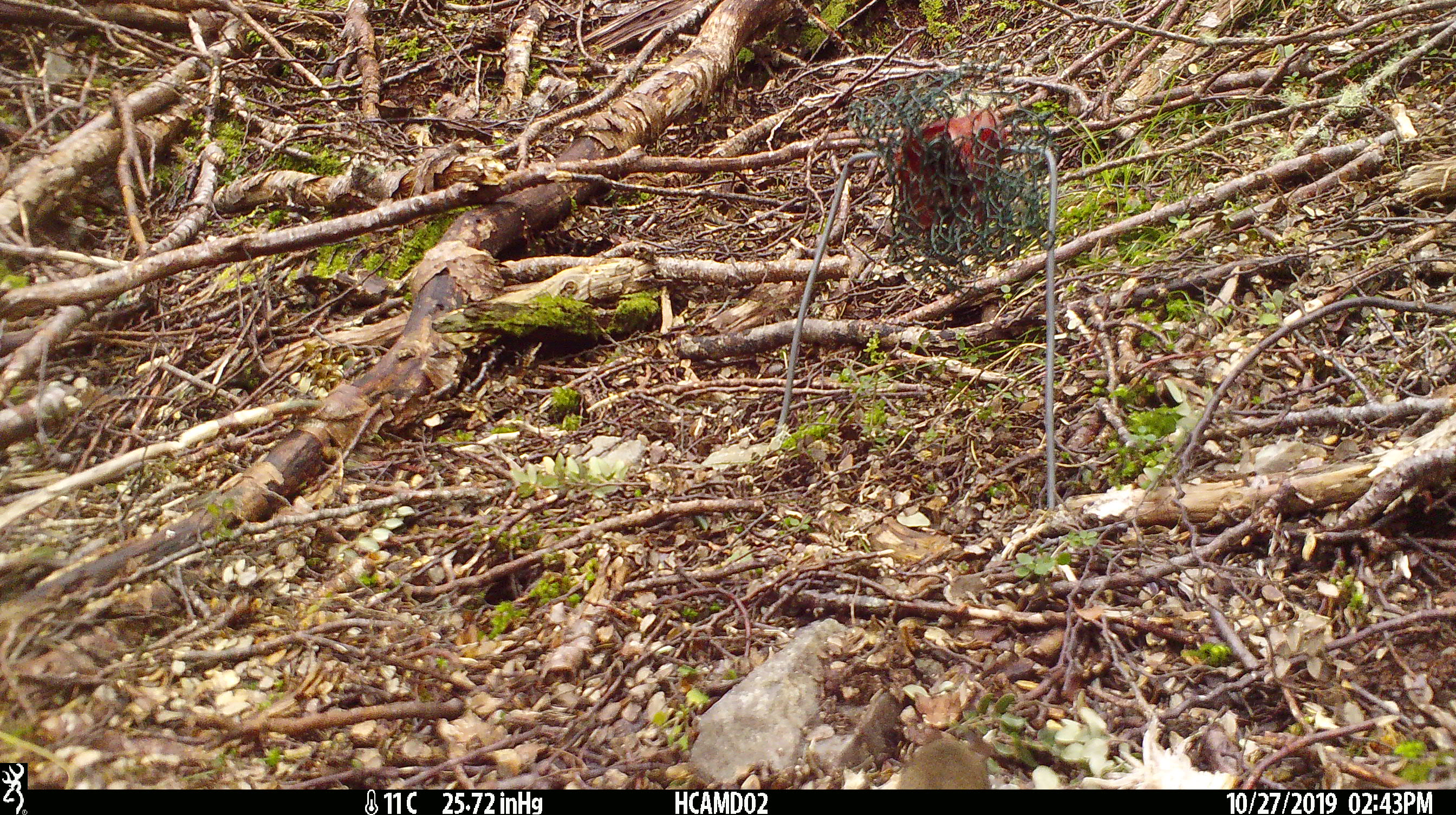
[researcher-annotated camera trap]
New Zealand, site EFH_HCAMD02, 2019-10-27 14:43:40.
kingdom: Animalia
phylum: Chordata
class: Mammalia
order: Rodentia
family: Muridae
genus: Mus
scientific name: Mus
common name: mouse